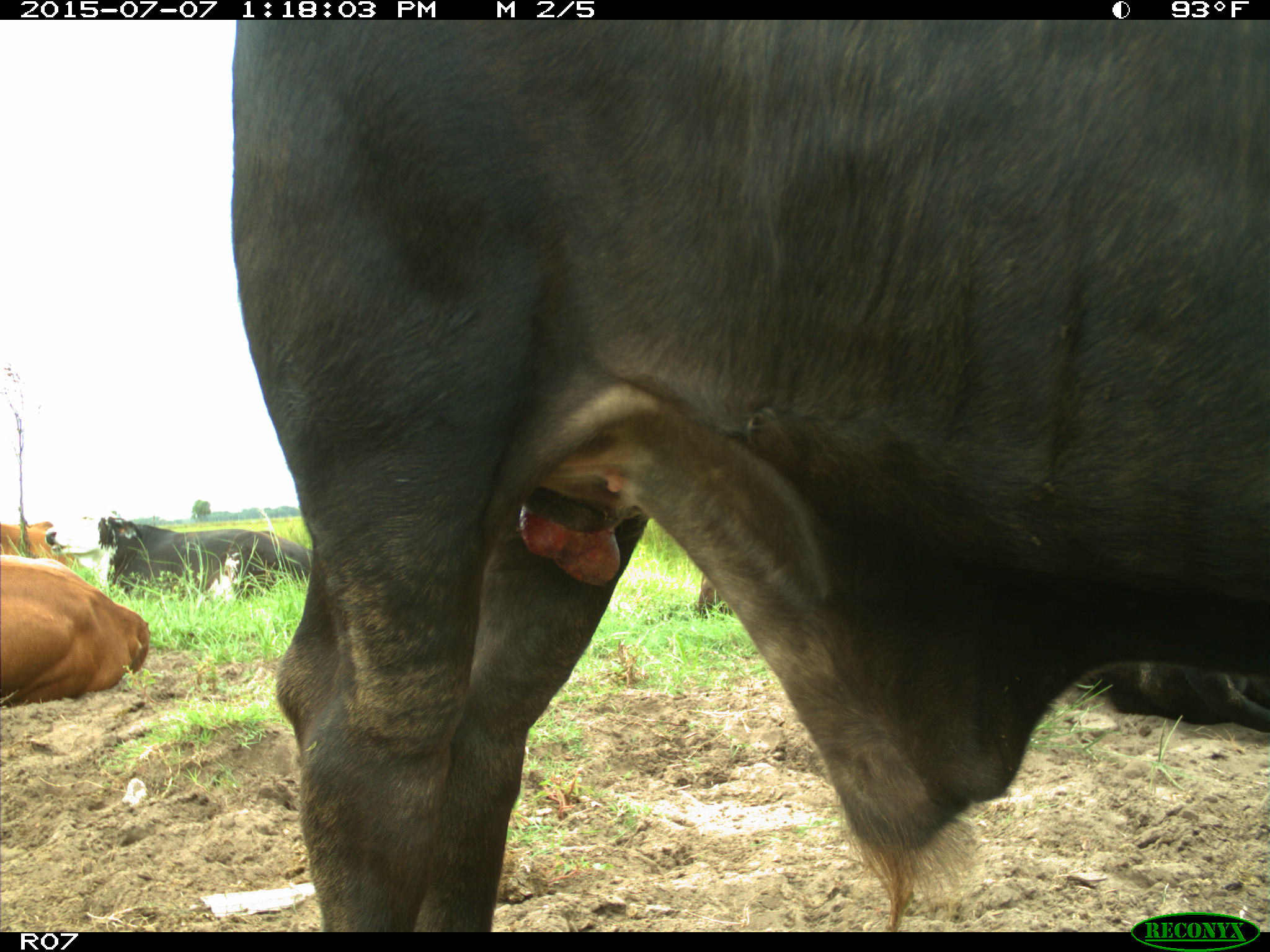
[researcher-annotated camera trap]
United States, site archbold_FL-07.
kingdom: Animalia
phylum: Chordata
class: Mammalia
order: Artiodactyla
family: Bovidae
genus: Bos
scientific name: Bos taurus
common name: domestic cow